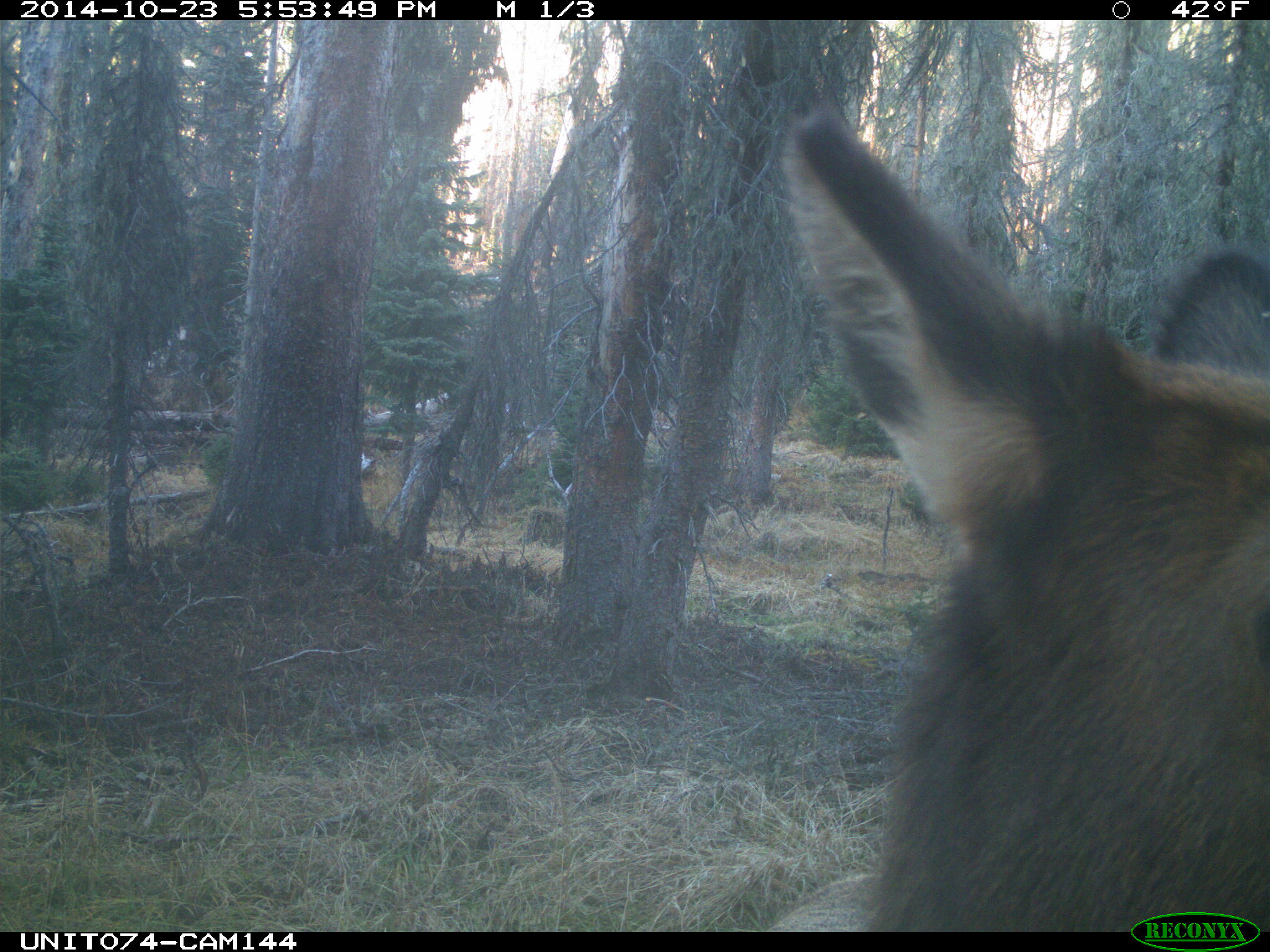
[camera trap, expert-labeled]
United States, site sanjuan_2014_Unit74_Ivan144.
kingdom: Animalia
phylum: Chordata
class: Mammalia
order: Artiodactyla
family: Cervidae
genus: Cervus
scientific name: Cervus elaphus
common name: red deer